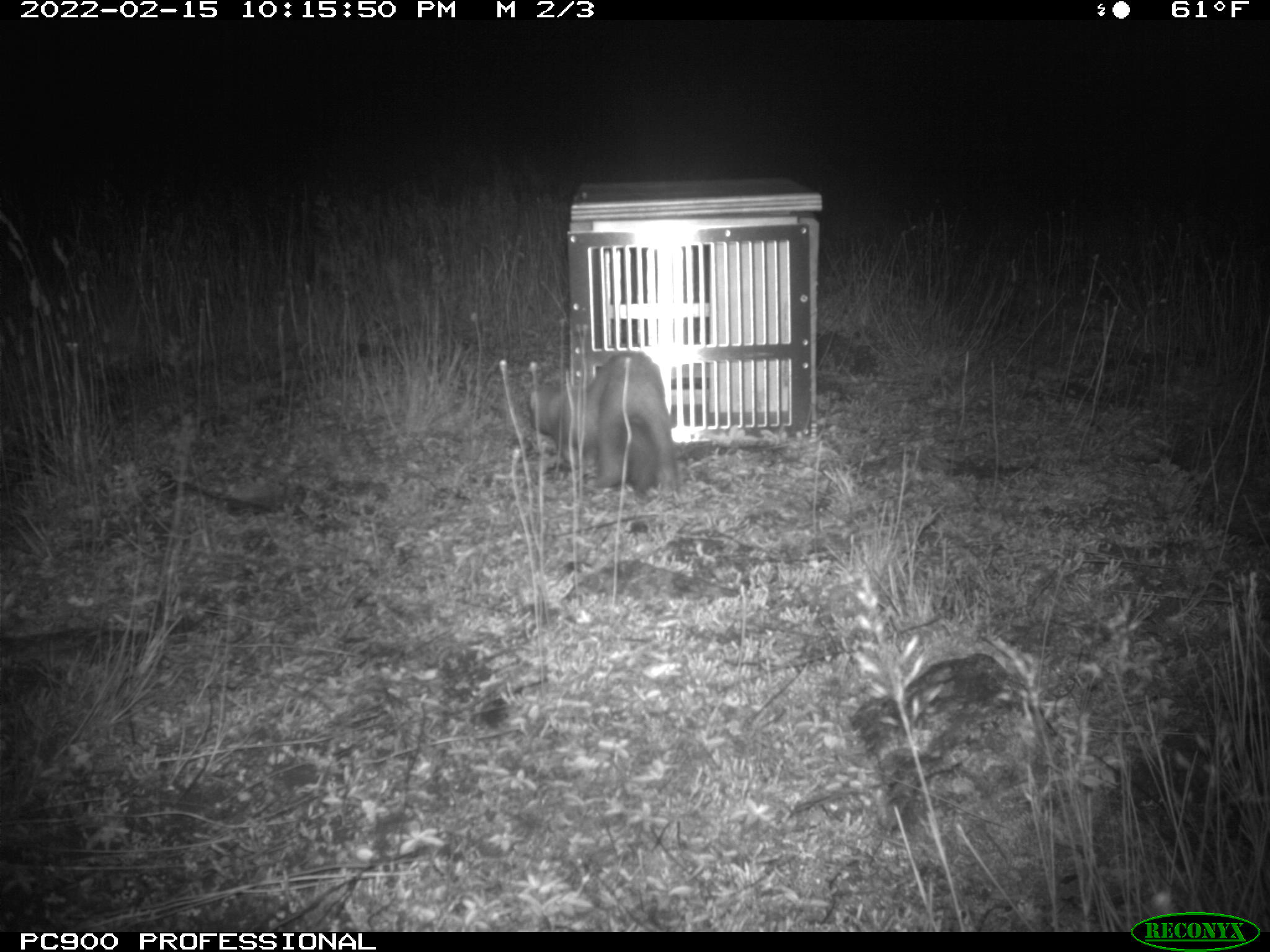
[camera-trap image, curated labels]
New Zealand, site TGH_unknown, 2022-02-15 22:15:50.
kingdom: Animalia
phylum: Chordata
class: Mammalia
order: Carnivora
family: Mustelidae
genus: Mustela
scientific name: Mustela furo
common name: ferret